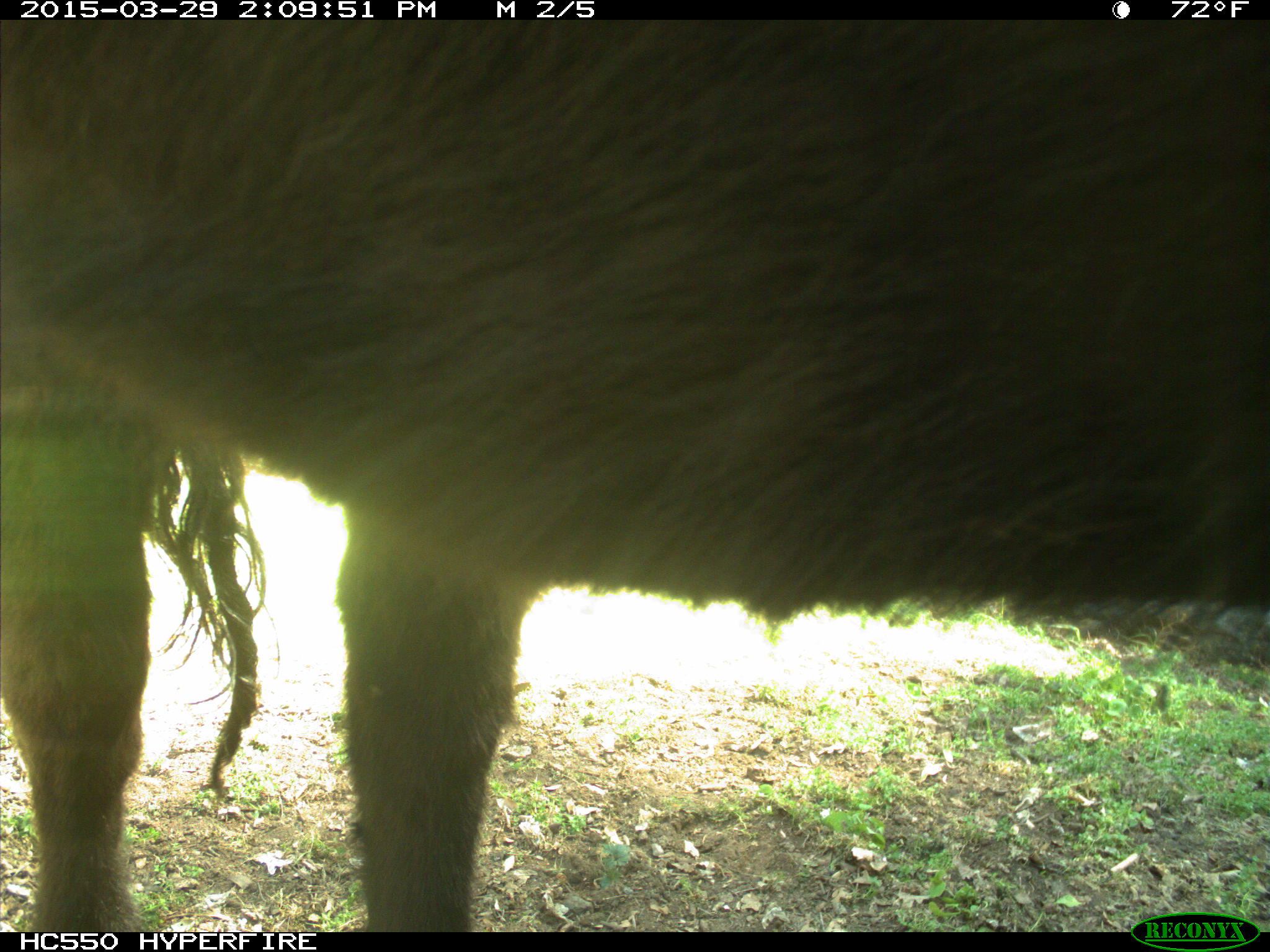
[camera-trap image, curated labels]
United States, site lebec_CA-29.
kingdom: Animalia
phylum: Chordata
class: Mammalia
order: Artiodactyla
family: Bovidae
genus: Bos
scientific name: Bos taurus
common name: domestic cow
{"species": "Bos taurus (domestic cow)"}